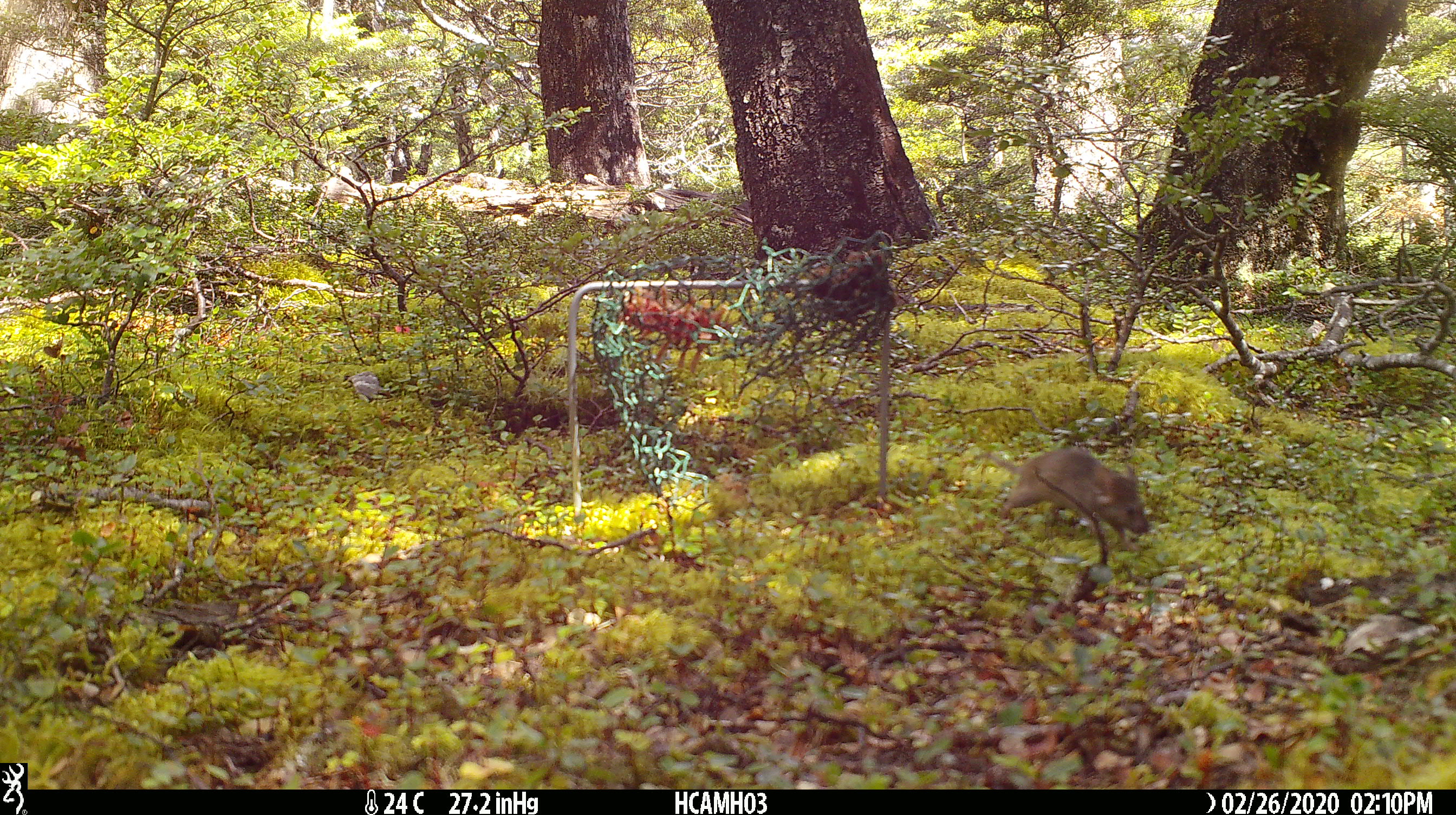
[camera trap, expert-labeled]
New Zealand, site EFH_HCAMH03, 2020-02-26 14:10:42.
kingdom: Animalia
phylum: Chordata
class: Mammalia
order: Rodentia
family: Muridae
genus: Mus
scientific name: Mus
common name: mouse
Mouse (Mus).